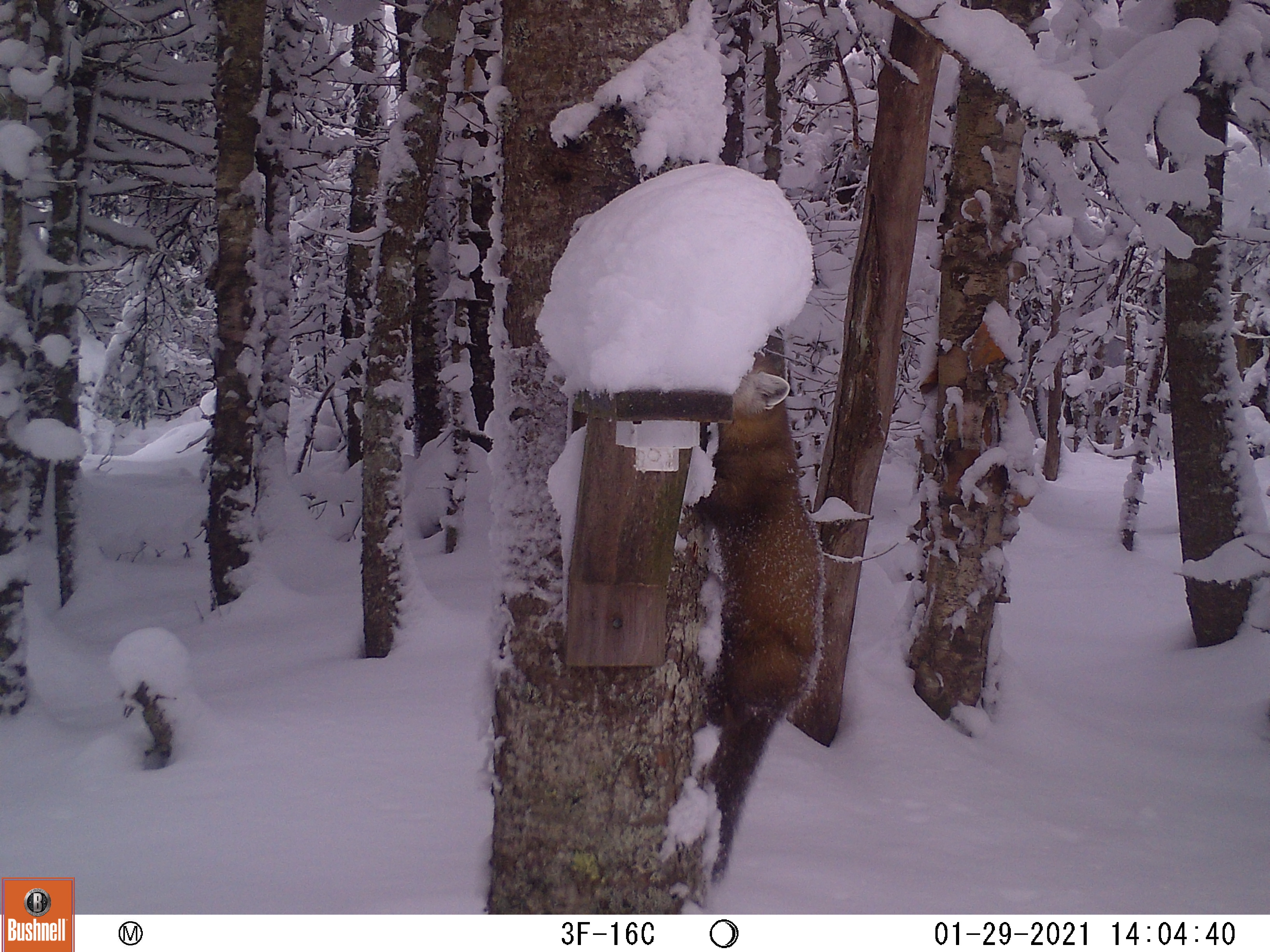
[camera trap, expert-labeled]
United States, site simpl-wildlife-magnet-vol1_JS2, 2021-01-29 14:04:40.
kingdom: Animalia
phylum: Chordata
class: Mammalia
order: Carnivora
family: Mustelidae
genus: Martes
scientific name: Martes americana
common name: american marten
American marten (Martes americana).